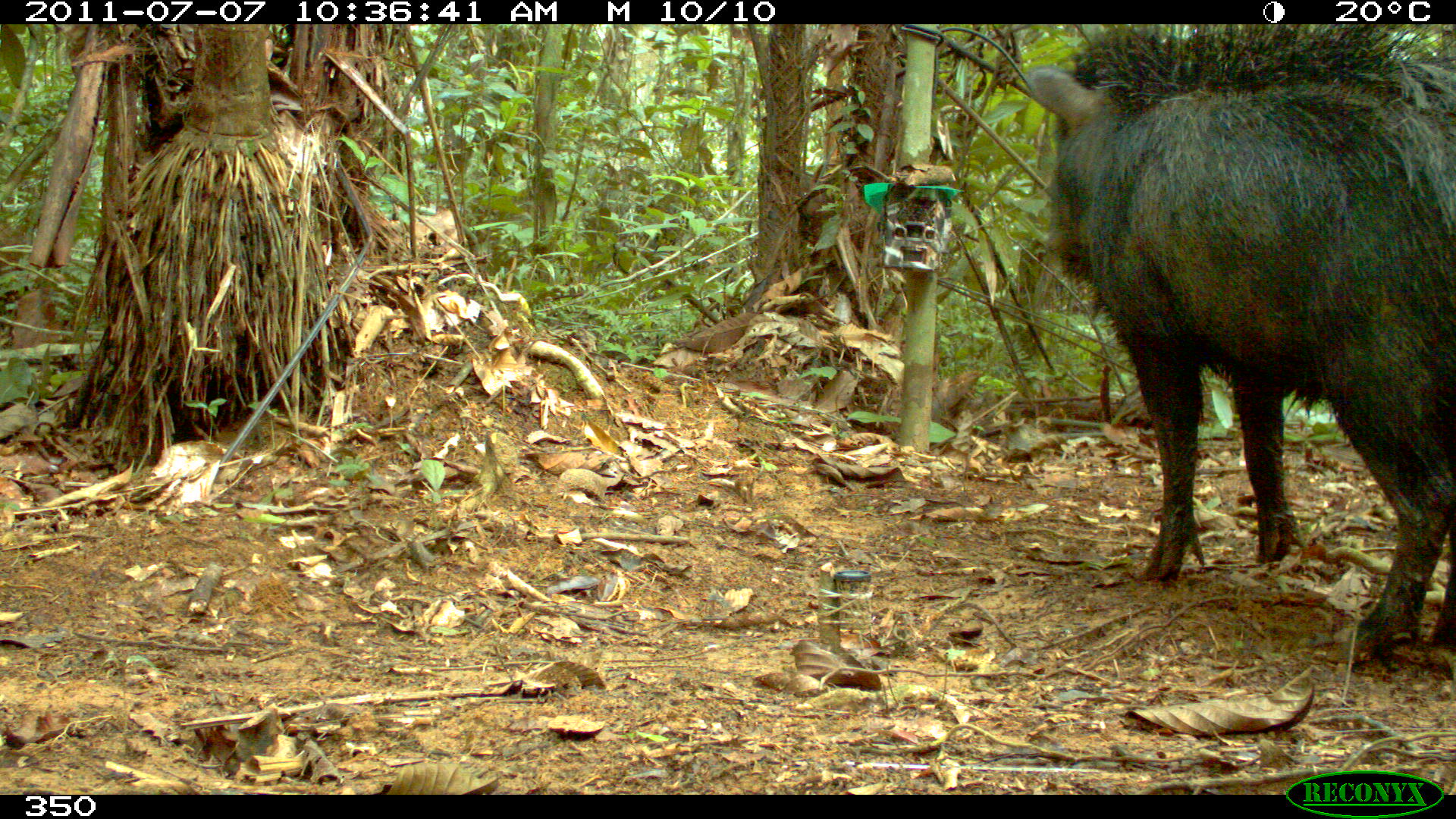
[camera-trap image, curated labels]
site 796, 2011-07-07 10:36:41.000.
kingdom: Animalia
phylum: Chordata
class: Mammalia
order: Artiodactyla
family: Tayassuidae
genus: Tayassu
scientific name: Tayassu pecari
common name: white-lipped peccary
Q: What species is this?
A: Tayassu pecari (white-lipped peccary).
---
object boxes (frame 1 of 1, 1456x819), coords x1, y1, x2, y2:
tayassu pecari: 1022, 24, 1456, 663